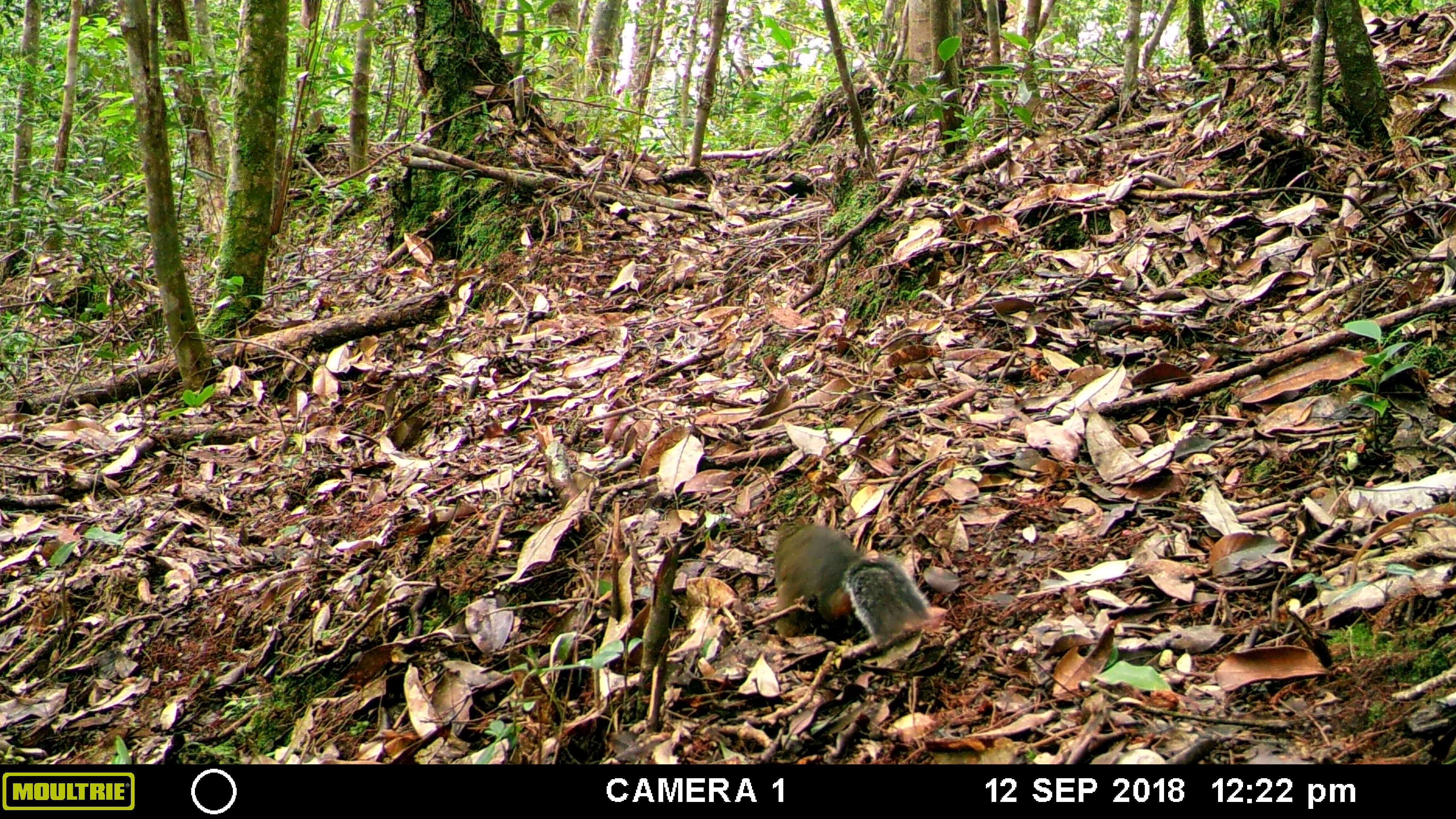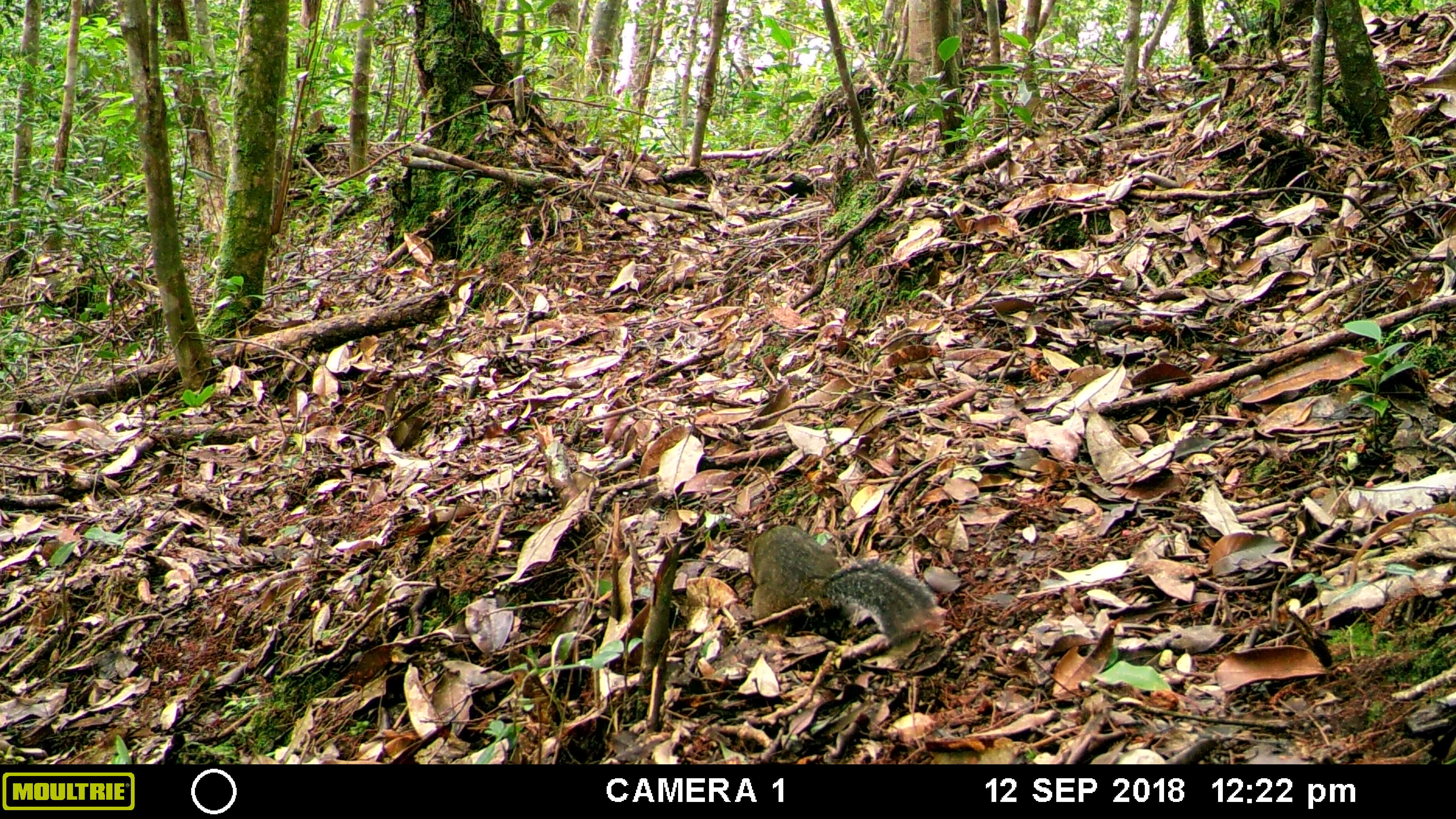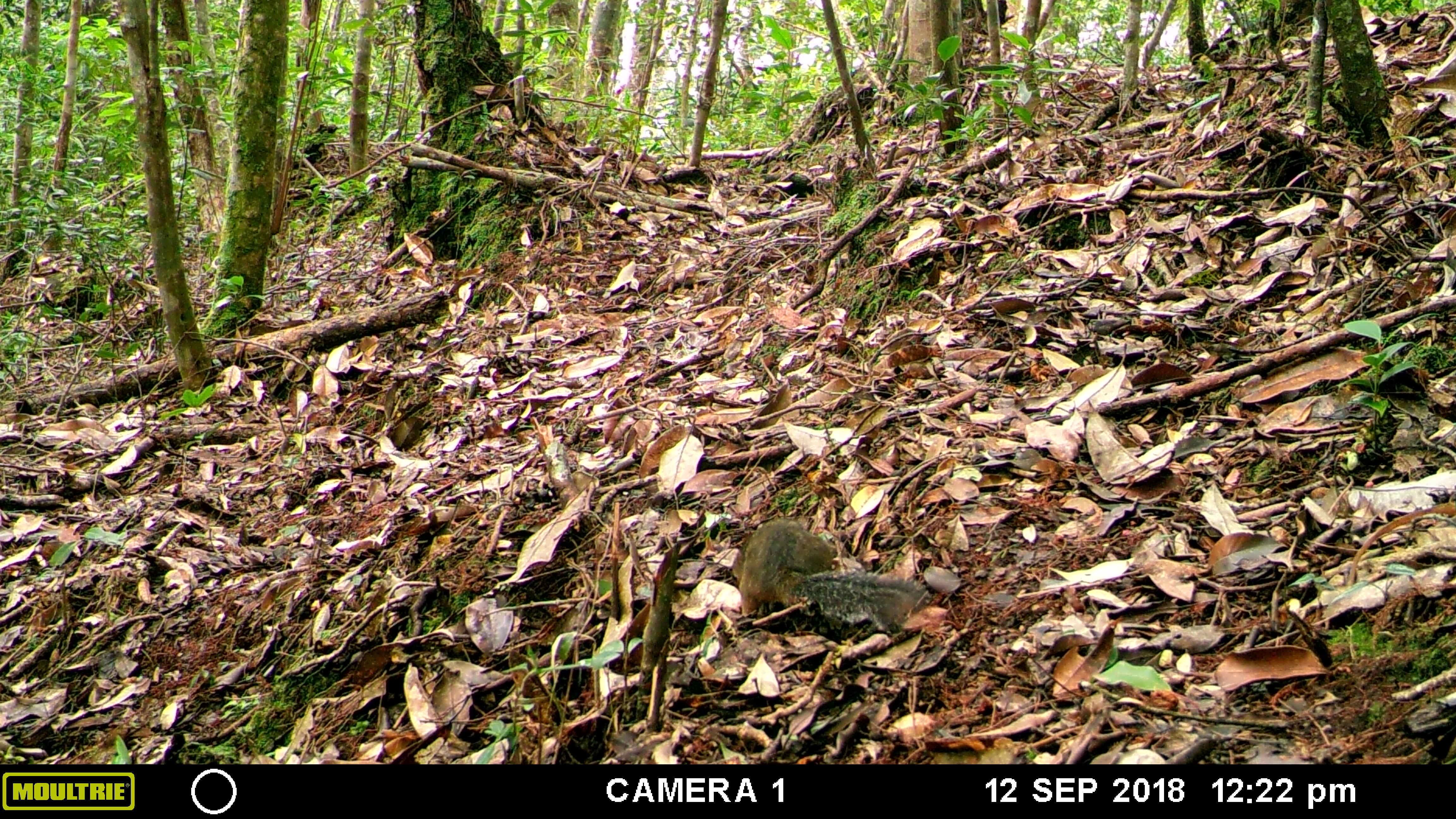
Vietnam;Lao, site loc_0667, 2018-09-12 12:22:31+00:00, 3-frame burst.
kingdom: Animalia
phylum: Chordata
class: Mammalia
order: Rodentia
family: Sciuridae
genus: Dremomys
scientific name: Dremomys rufigenis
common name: red-cheeked squirrel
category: red cheeked squirrel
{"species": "red cheeked squirrel (red-cheeked squirrel) (Dremomys rufigenis)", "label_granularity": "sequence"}